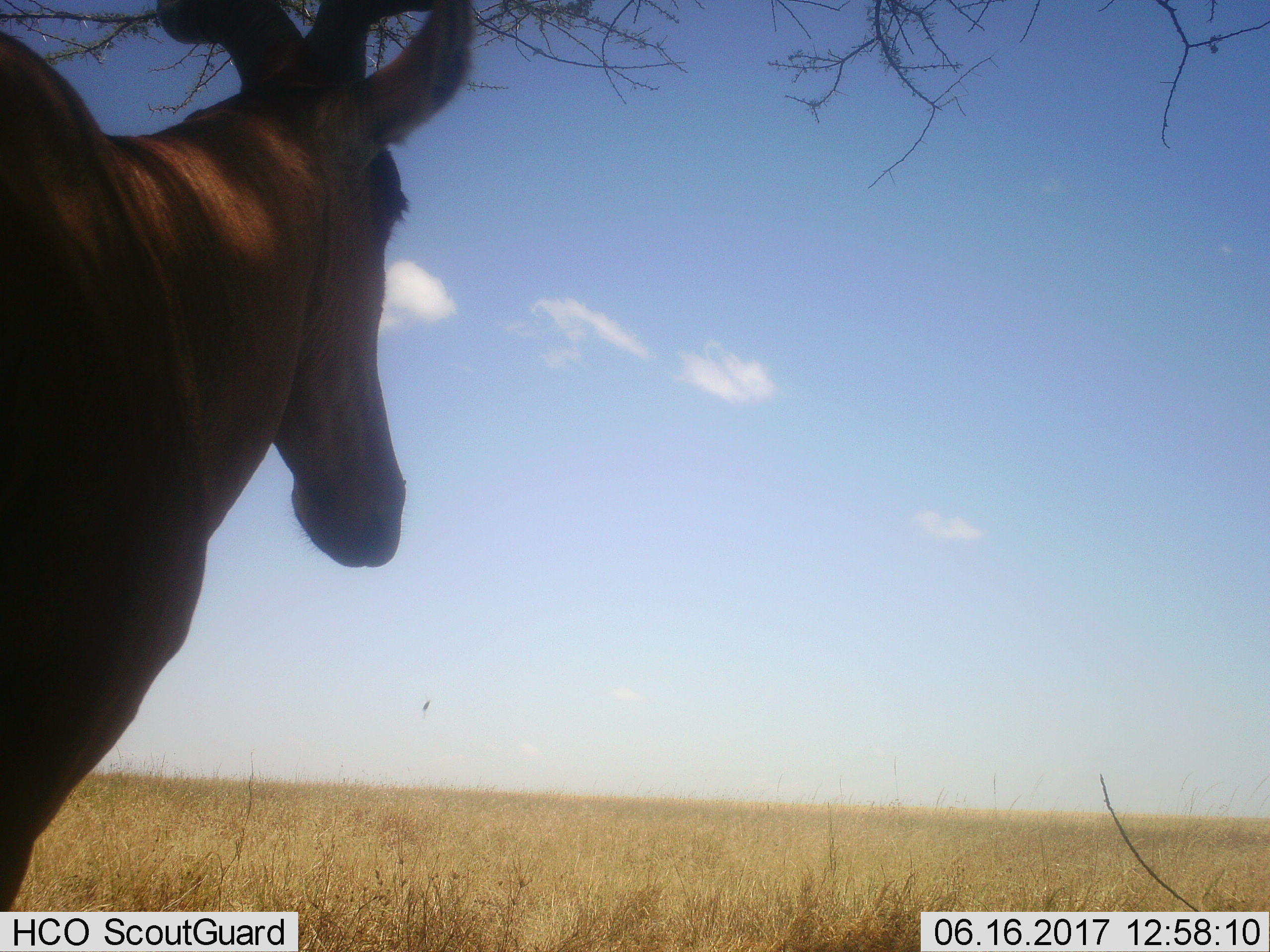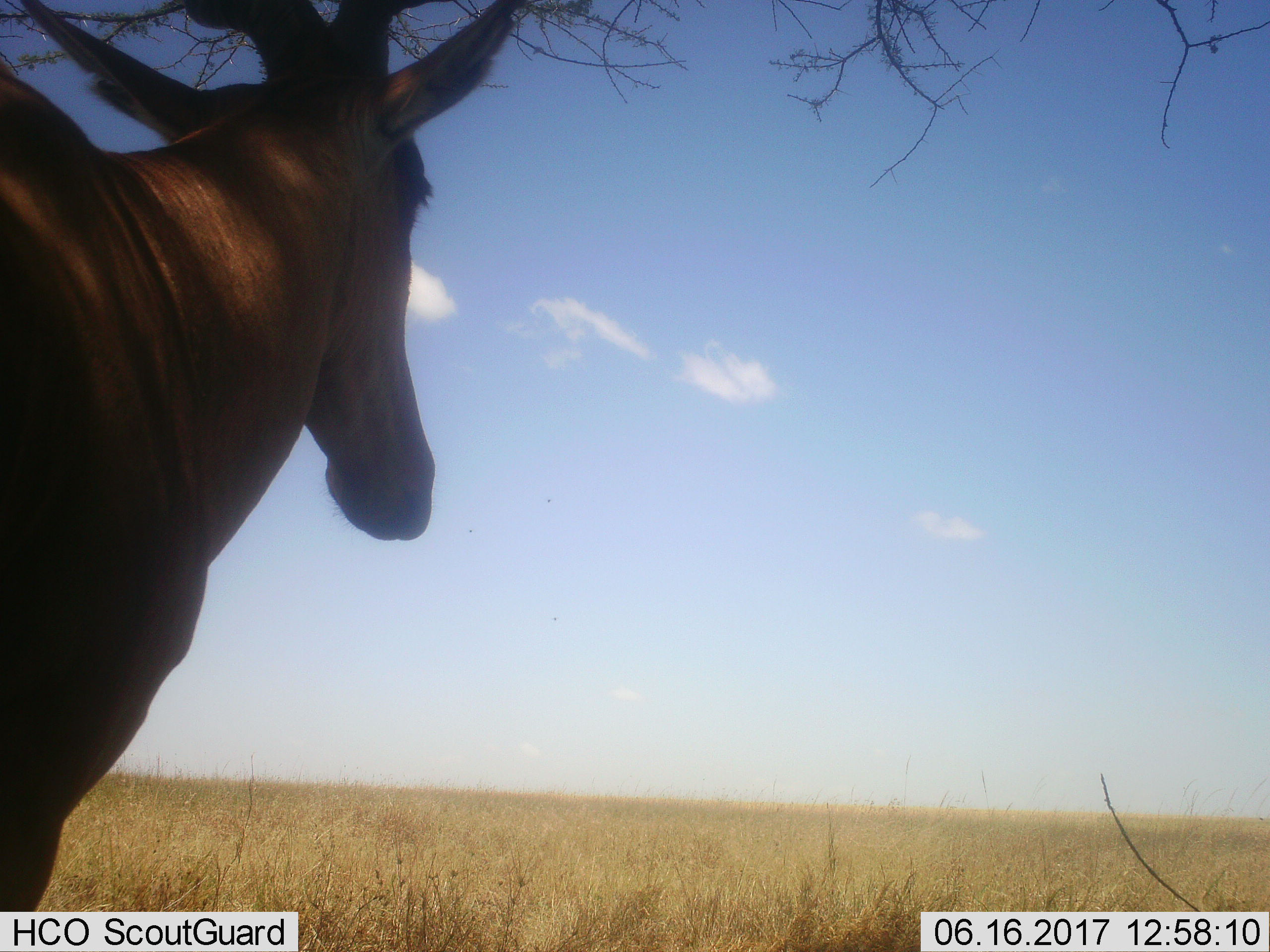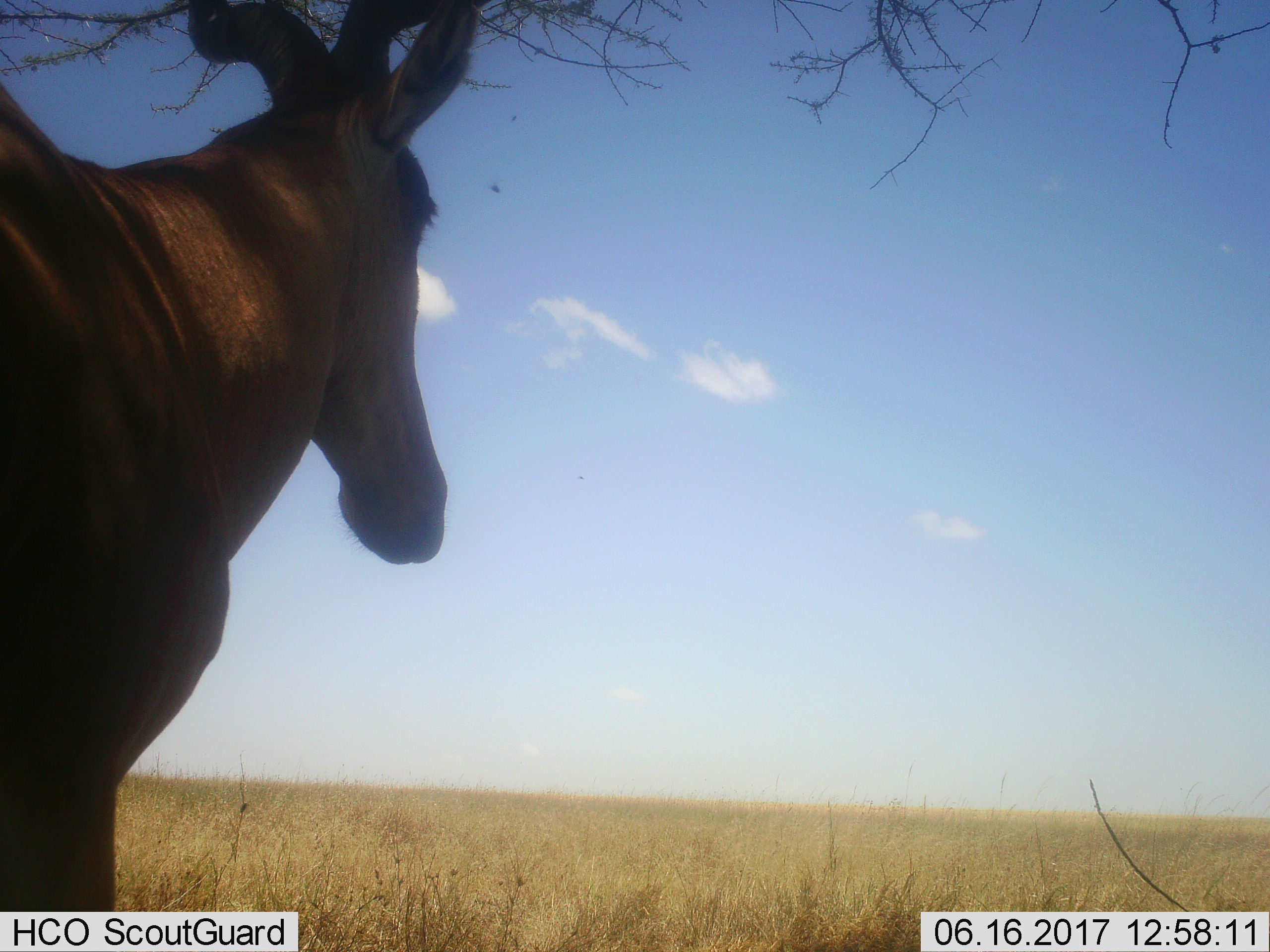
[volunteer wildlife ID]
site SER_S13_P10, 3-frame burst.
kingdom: Animalia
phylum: Chordata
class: Mammalia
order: Artiodactyla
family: Bovidae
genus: Alcelaphus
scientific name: Alcelaphus buselaphus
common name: hartebeest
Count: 1.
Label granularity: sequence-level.